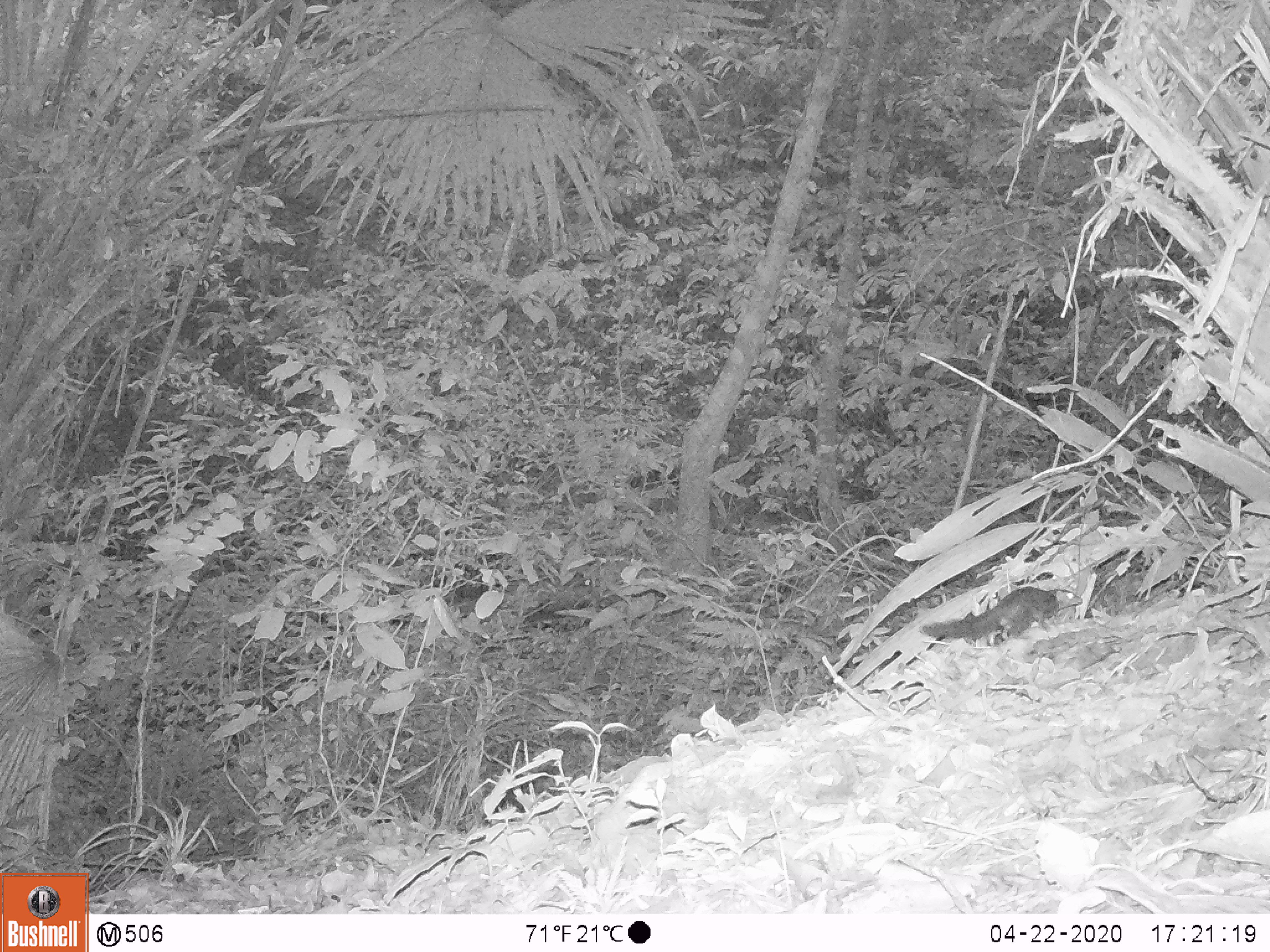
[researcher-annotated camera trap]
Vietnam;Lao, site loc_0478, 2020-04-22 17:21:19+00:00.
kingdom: Animalia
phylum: Chordata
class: Mammalia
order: Rodentia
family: Sciuridae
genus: Dremomys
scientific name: Dremomys rufigenis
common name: red-cheeked squirrel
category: red cheeked squirrel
Red cheeked squirrel (red-cheeked squirrel) (Dremomys rufigenis). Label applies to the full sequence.